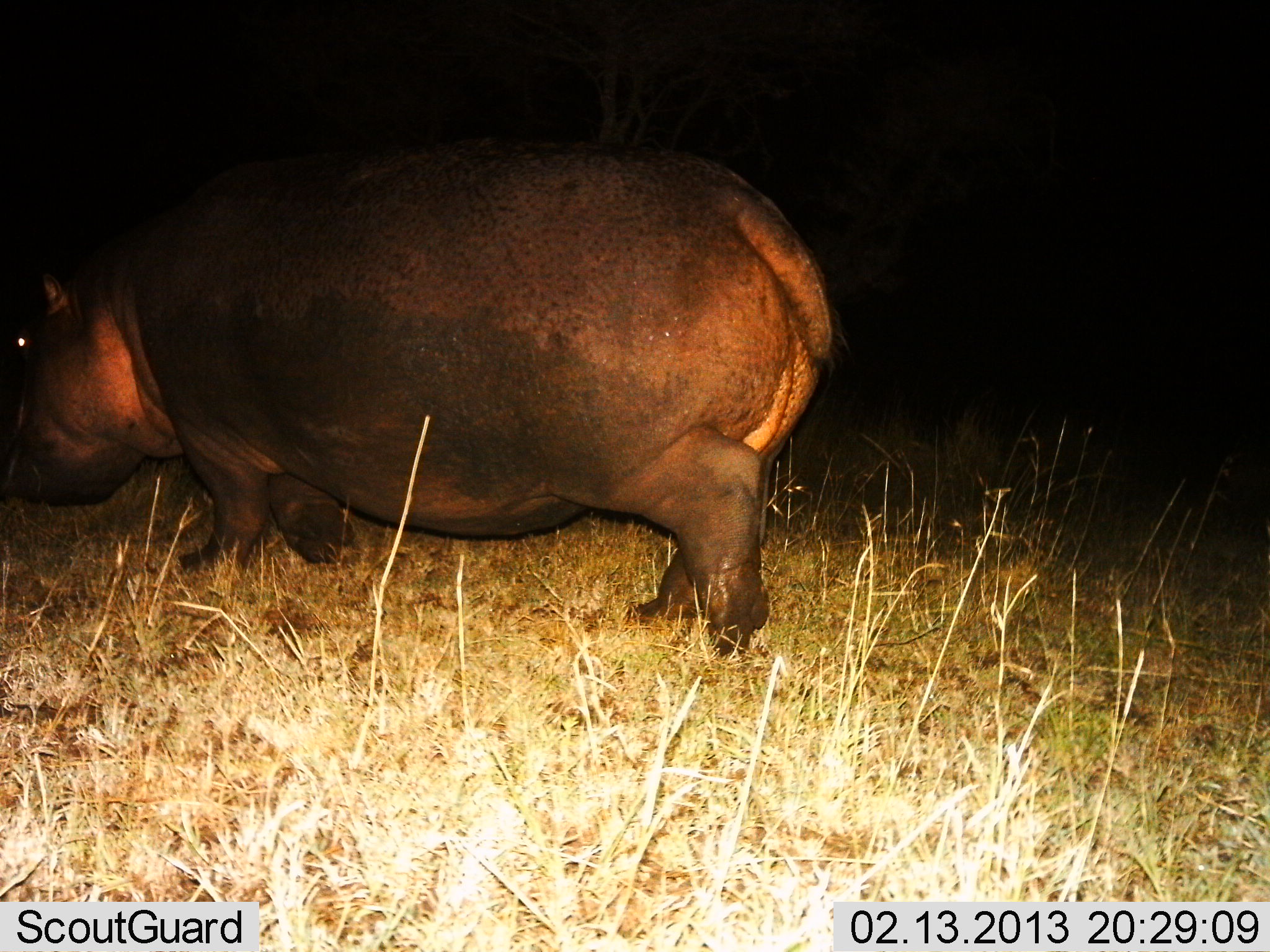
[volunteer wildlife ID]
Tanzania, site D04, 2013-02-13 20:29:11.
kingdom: Animalia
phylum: Chordata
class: Mammalia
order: Artiodactyla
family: Hippopotamidae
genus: Hippopotamus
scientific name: Hippopotamus amphibius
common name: hippopotamus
Hippopotamus (Hippopotamus amphibius), count 1. Behavior (volunteer vote fractions): standing 28%, resting 0%, moving 78%, interacting 0%. Young present (vote fraction): 0%. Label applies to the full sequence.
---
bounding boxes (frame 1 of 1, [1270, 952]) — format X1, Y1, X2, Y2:
animal: 1, 136, 843, 657